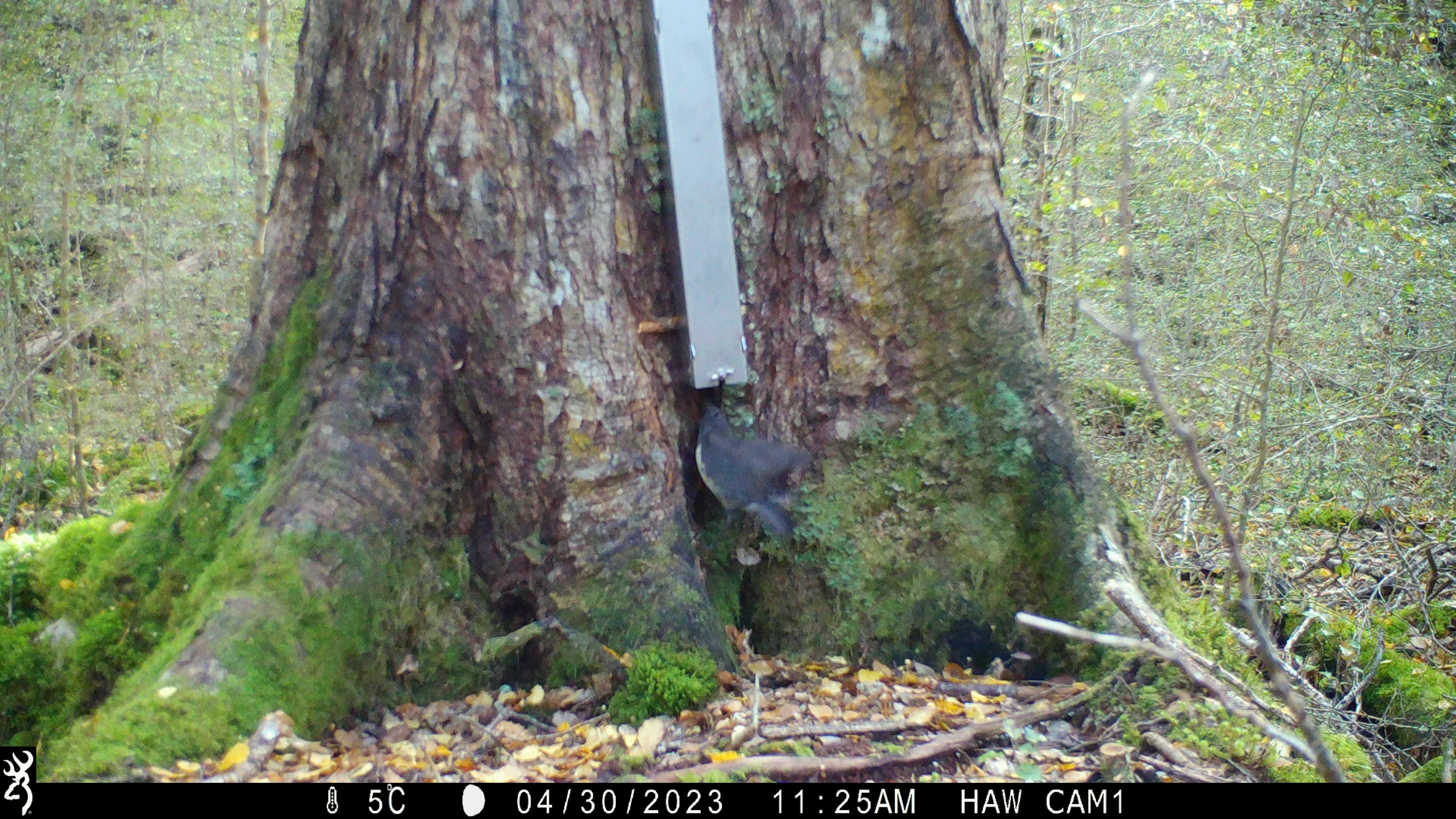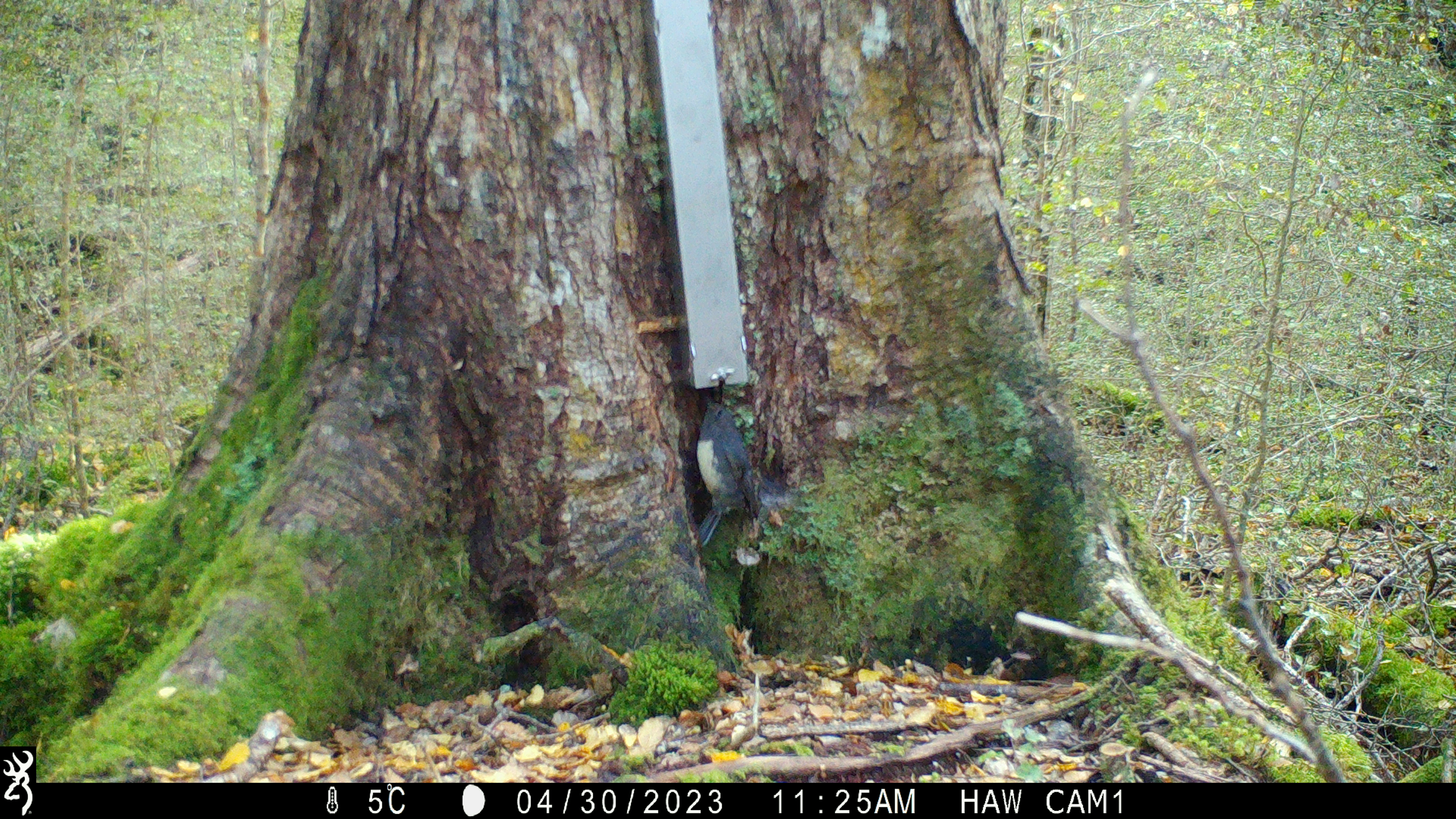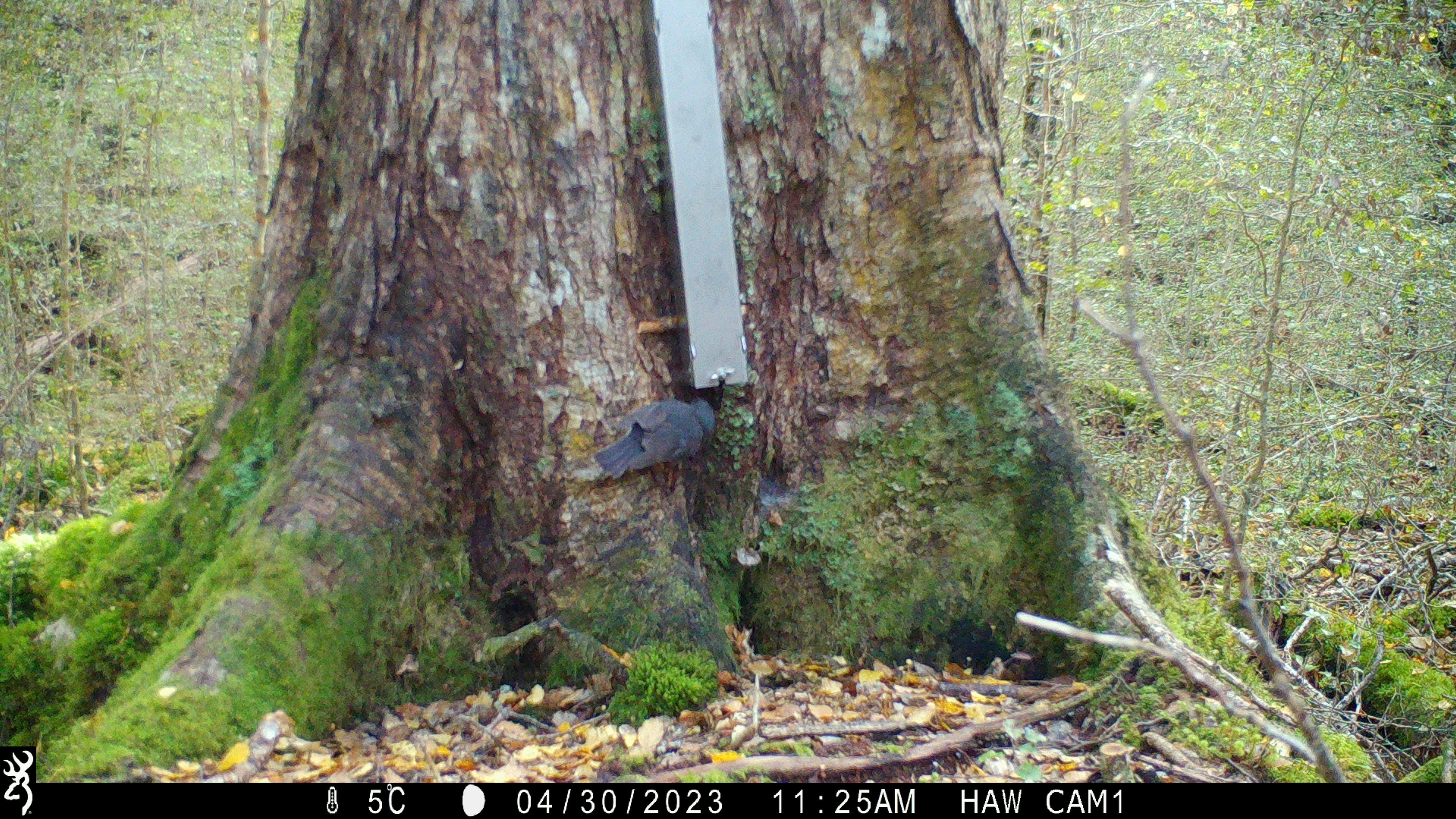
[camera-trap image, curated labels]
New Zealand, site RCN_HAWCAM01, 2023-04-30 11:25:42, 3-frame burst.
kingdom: Animalia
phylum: Chordata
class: Aves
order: Passeriformes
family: Petroicidae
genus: Petroica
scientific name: Petroica australis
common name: new zealand robin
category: robin